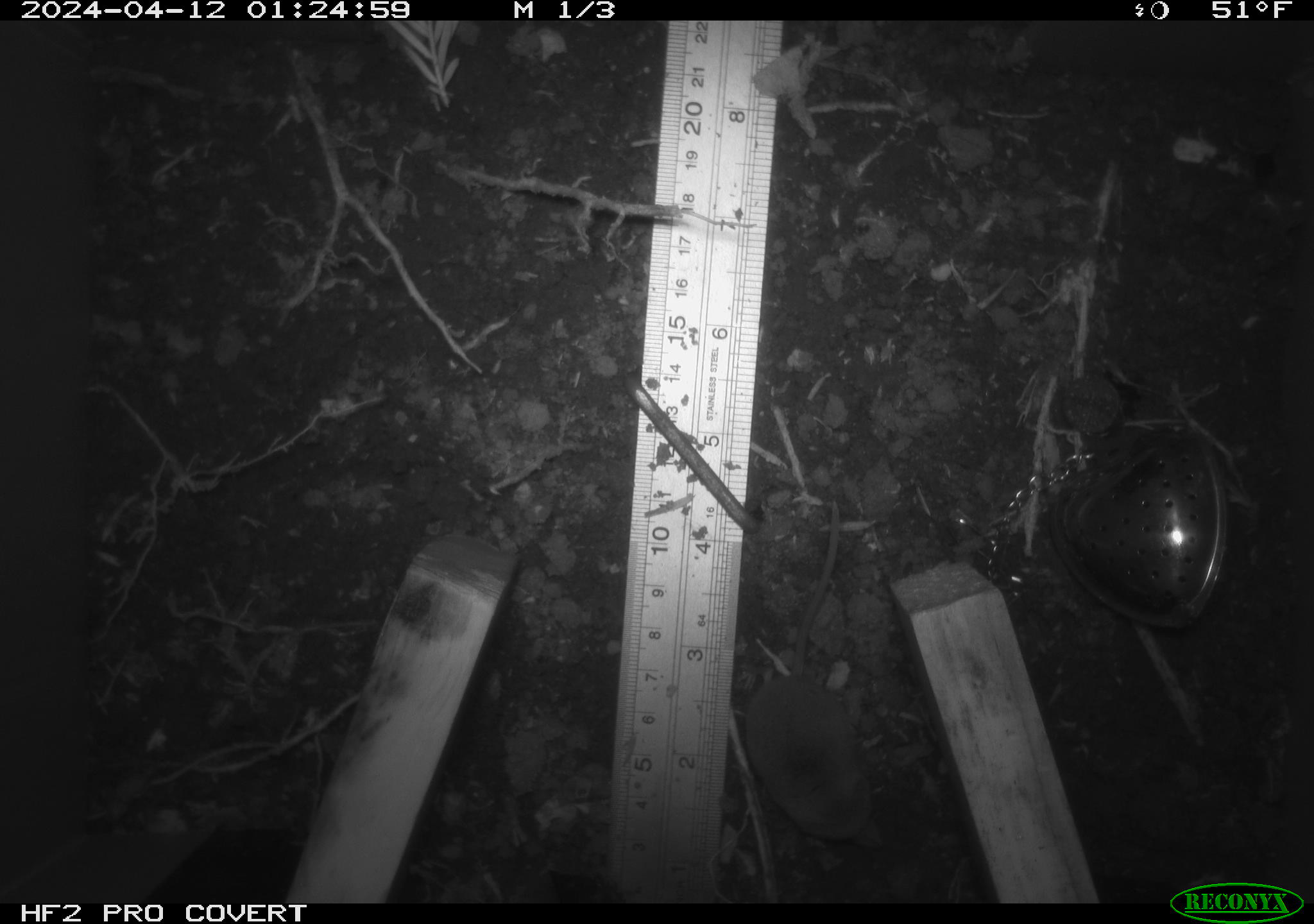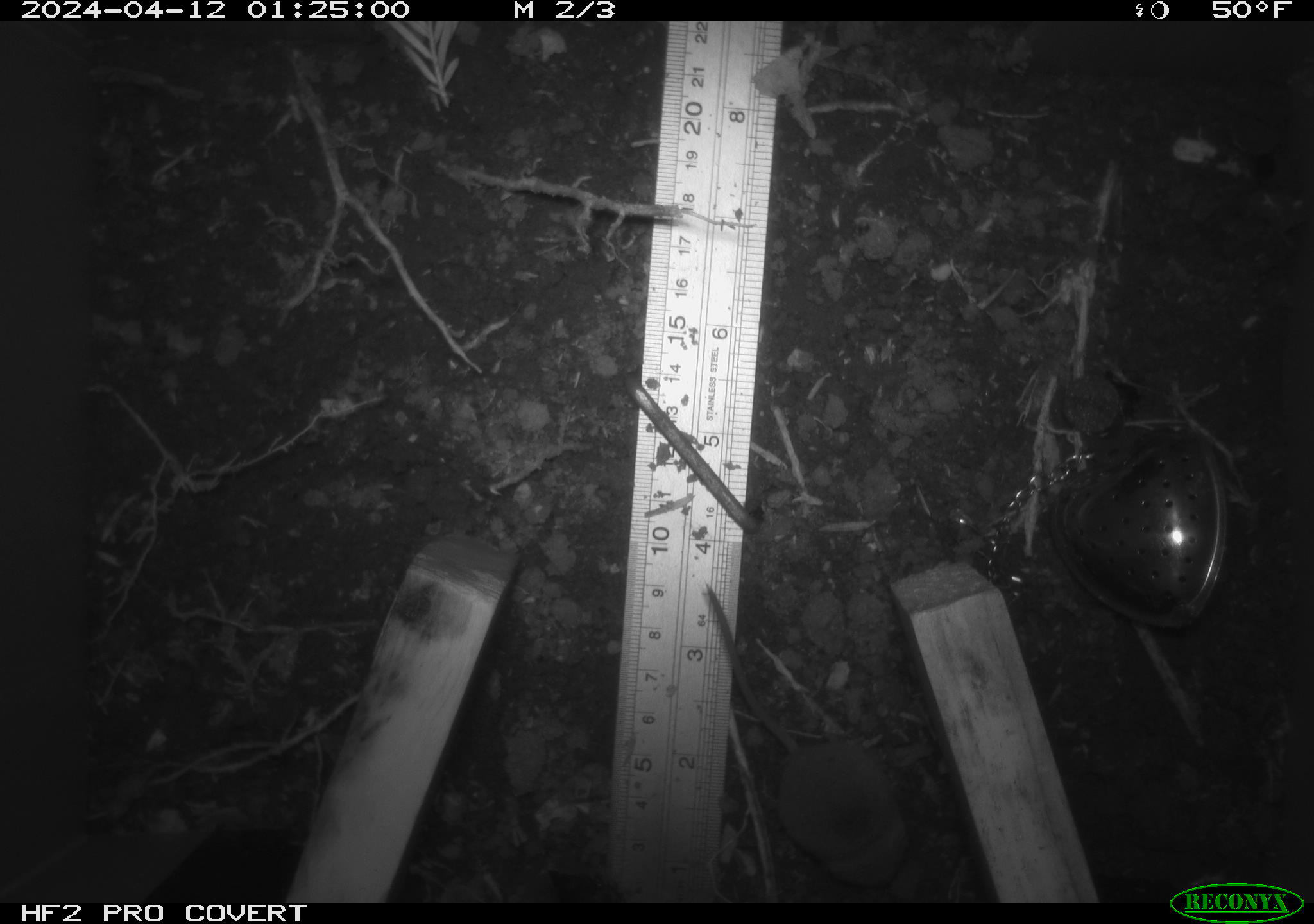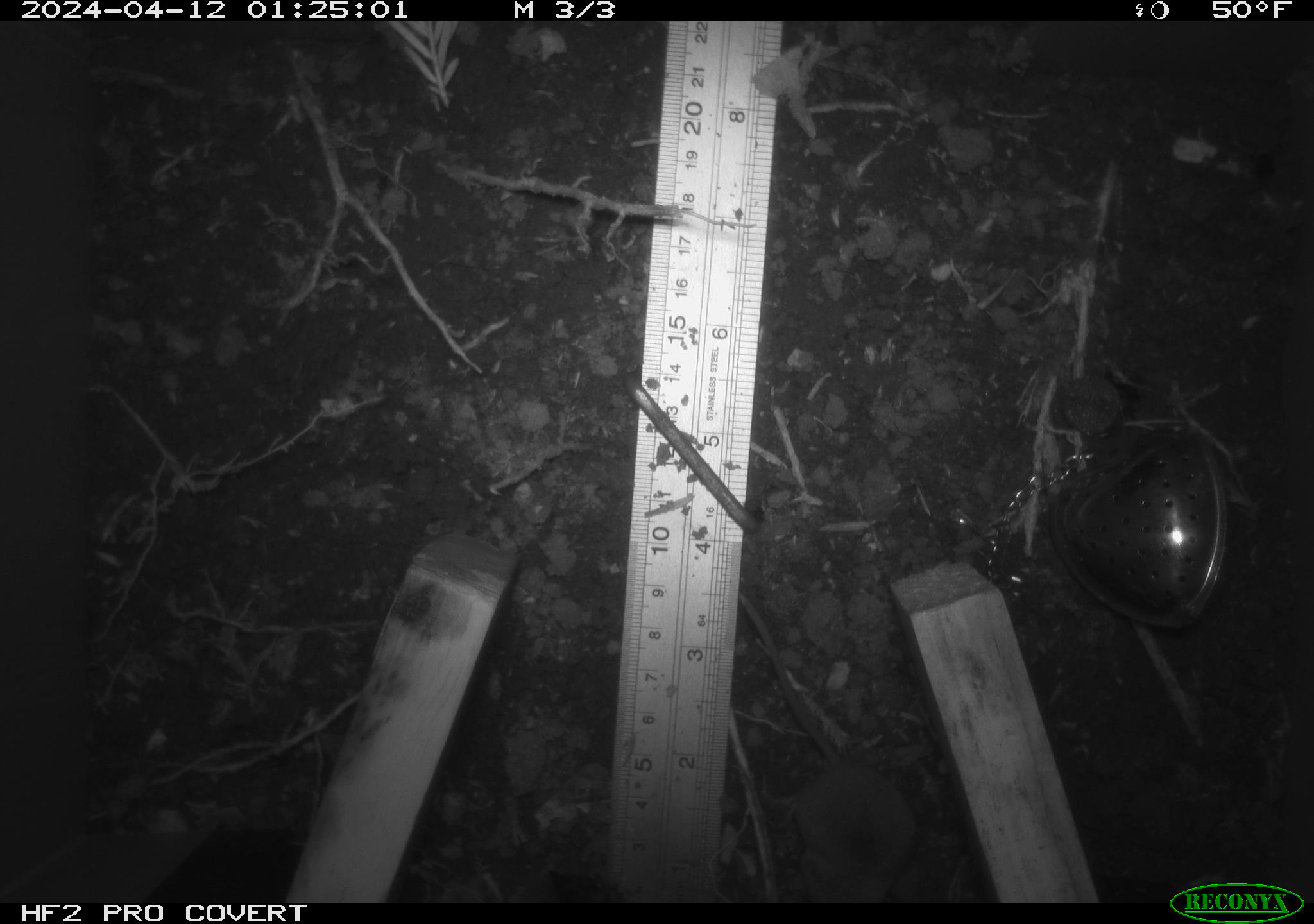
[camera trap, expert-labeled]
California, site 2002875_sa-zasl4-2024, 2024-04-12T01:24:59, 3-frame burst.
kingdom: Animalia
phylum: Chordata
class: Mammalia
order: Eulipotyphla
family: Soricidae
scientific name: Soricidae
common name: shrews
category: soricidae family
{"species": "soricidae family (shrews) (Soricidae)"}